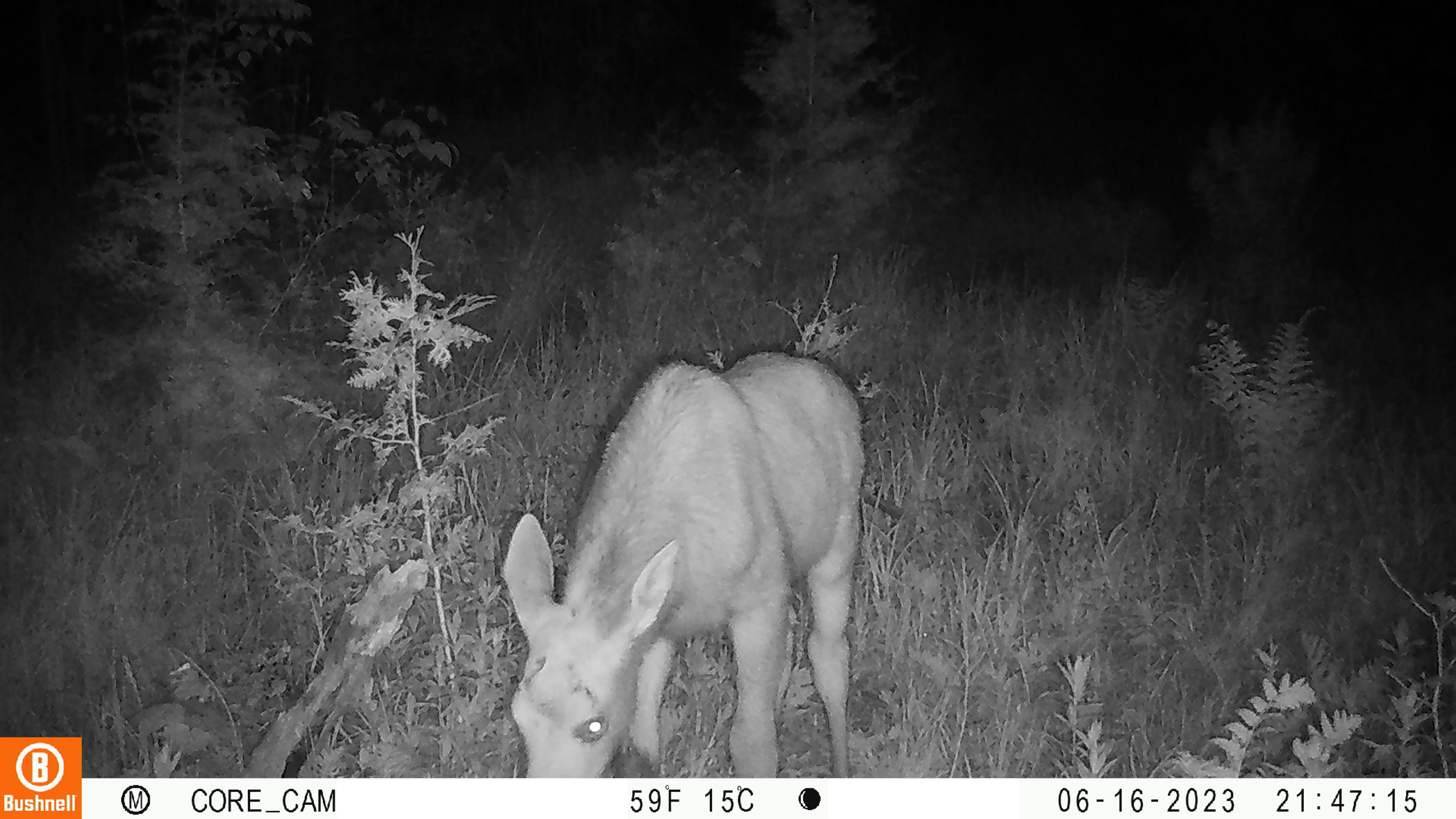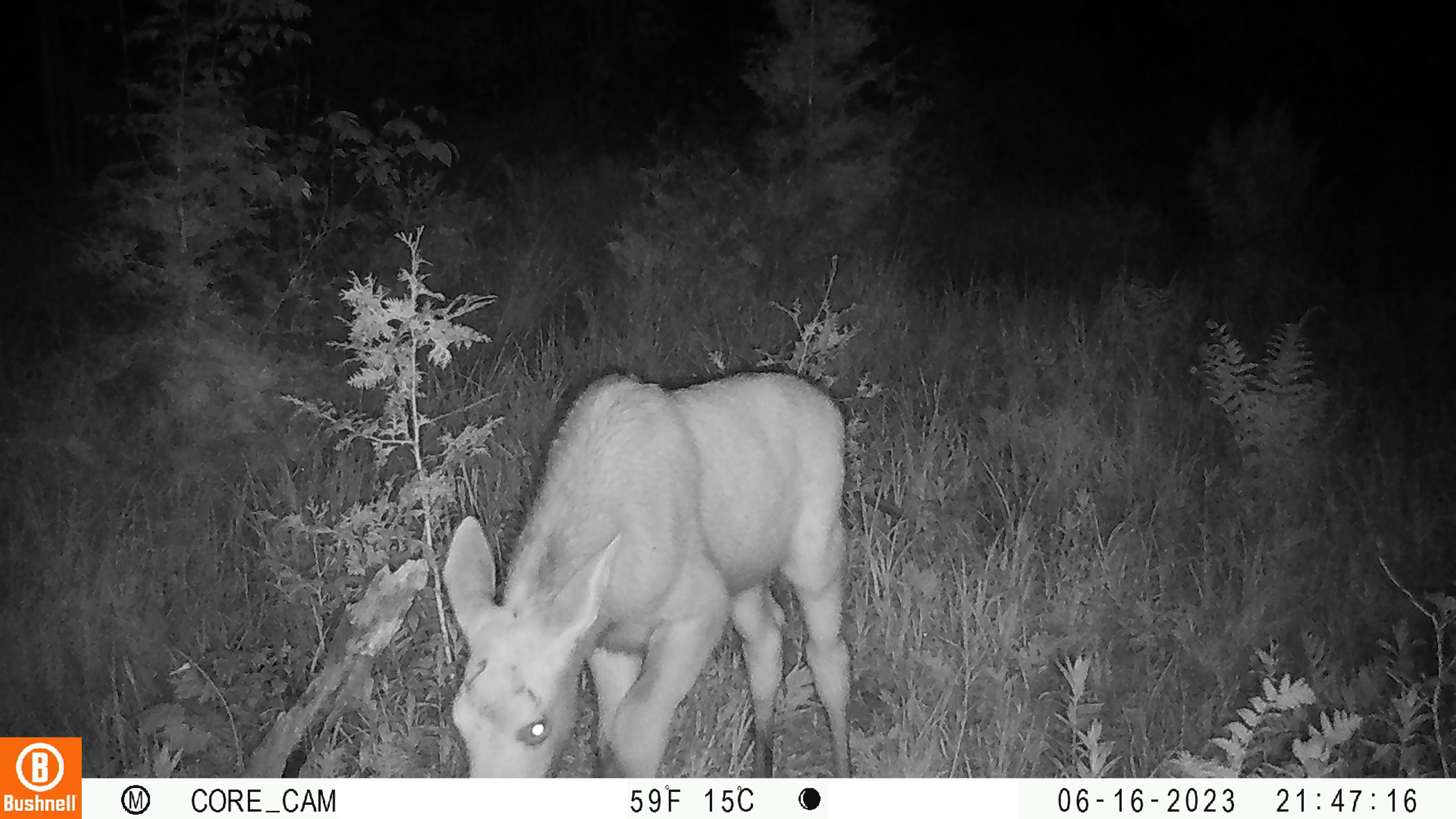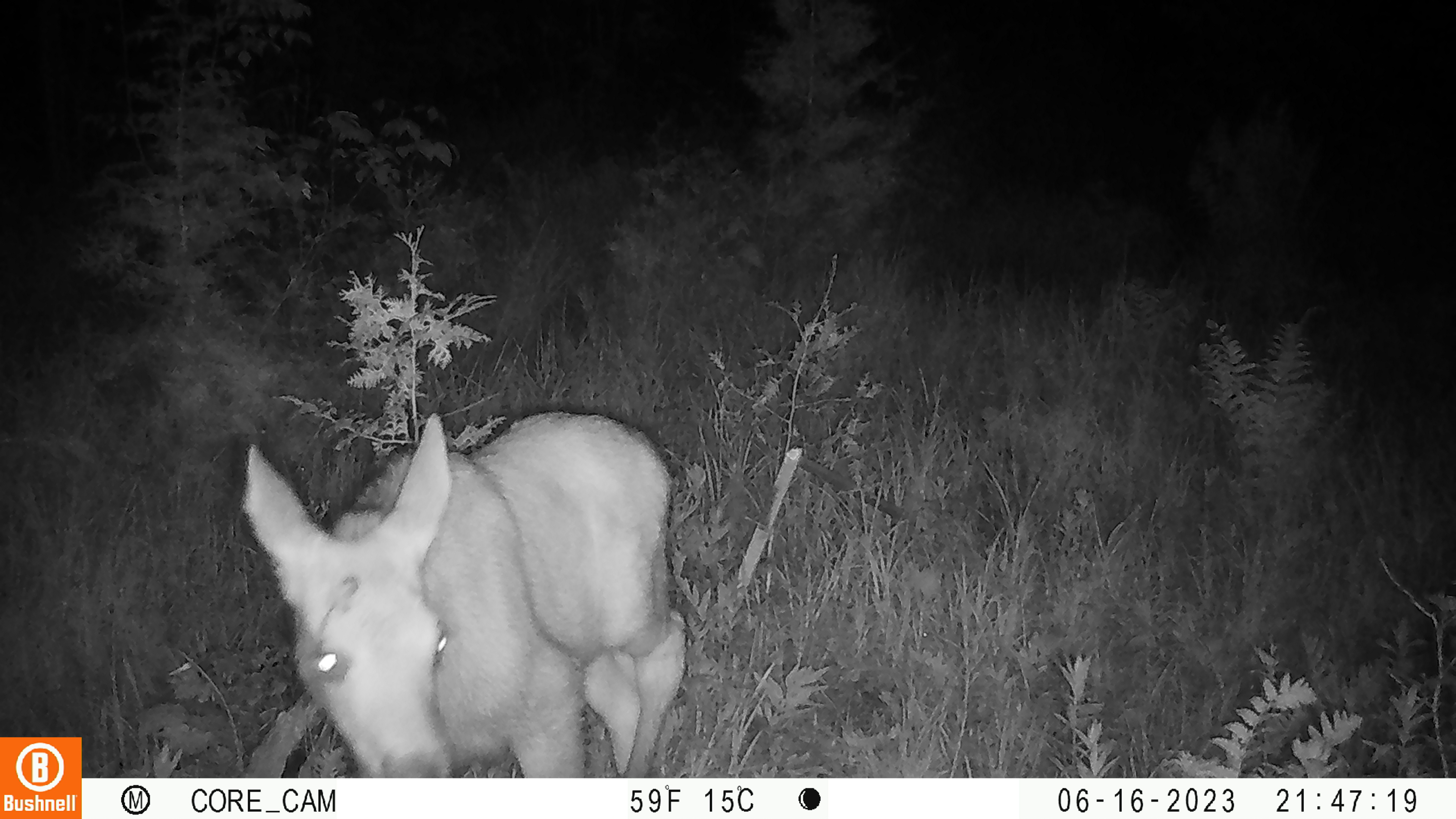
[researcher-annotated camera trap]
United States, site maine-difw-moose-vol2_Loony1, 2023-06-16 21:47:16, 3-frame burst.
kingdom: Animalia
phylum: Chordata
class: Mammalia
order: Artiodactyla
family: Cervidae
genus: Alces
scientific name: Alces alces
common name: moose